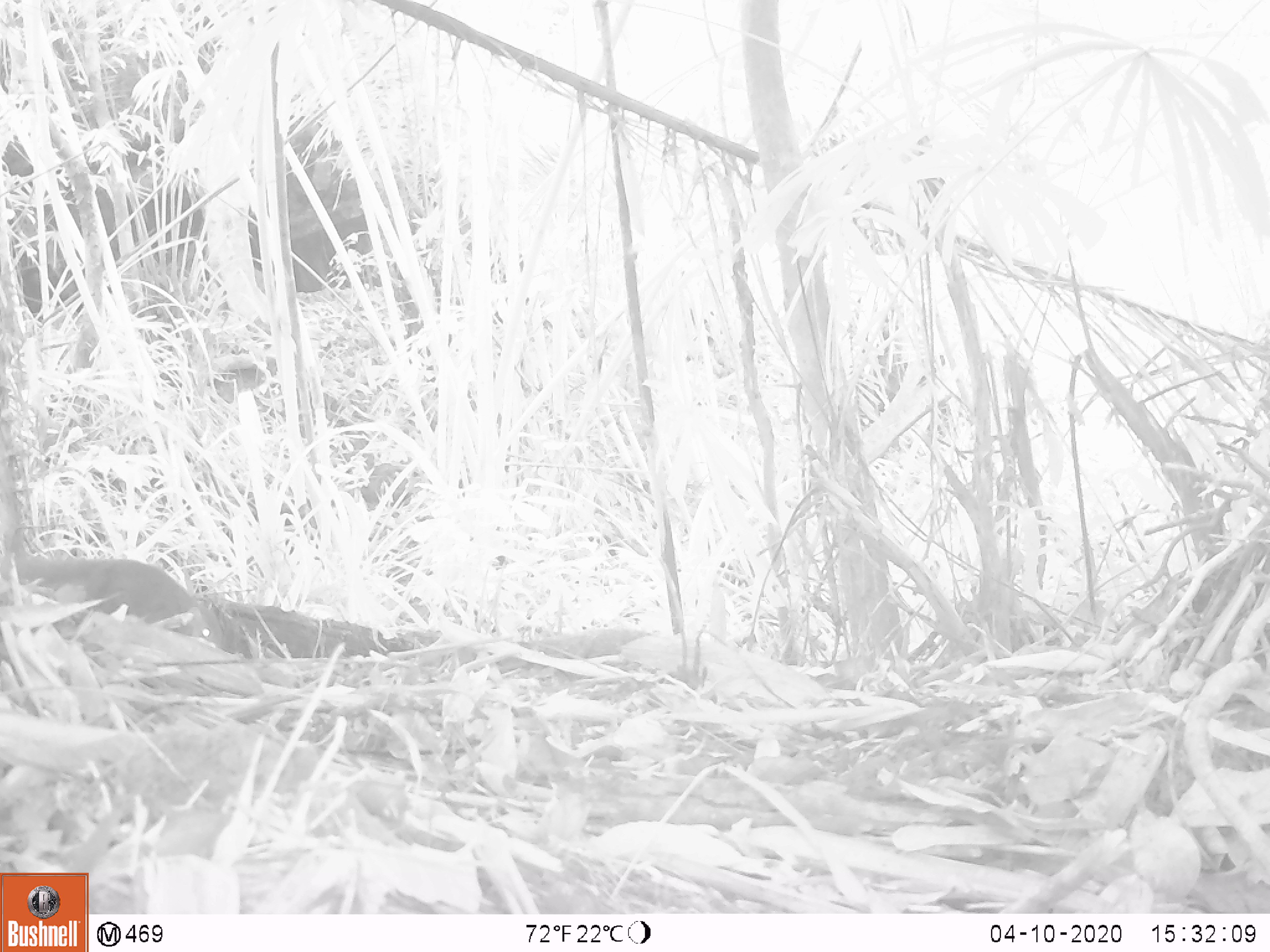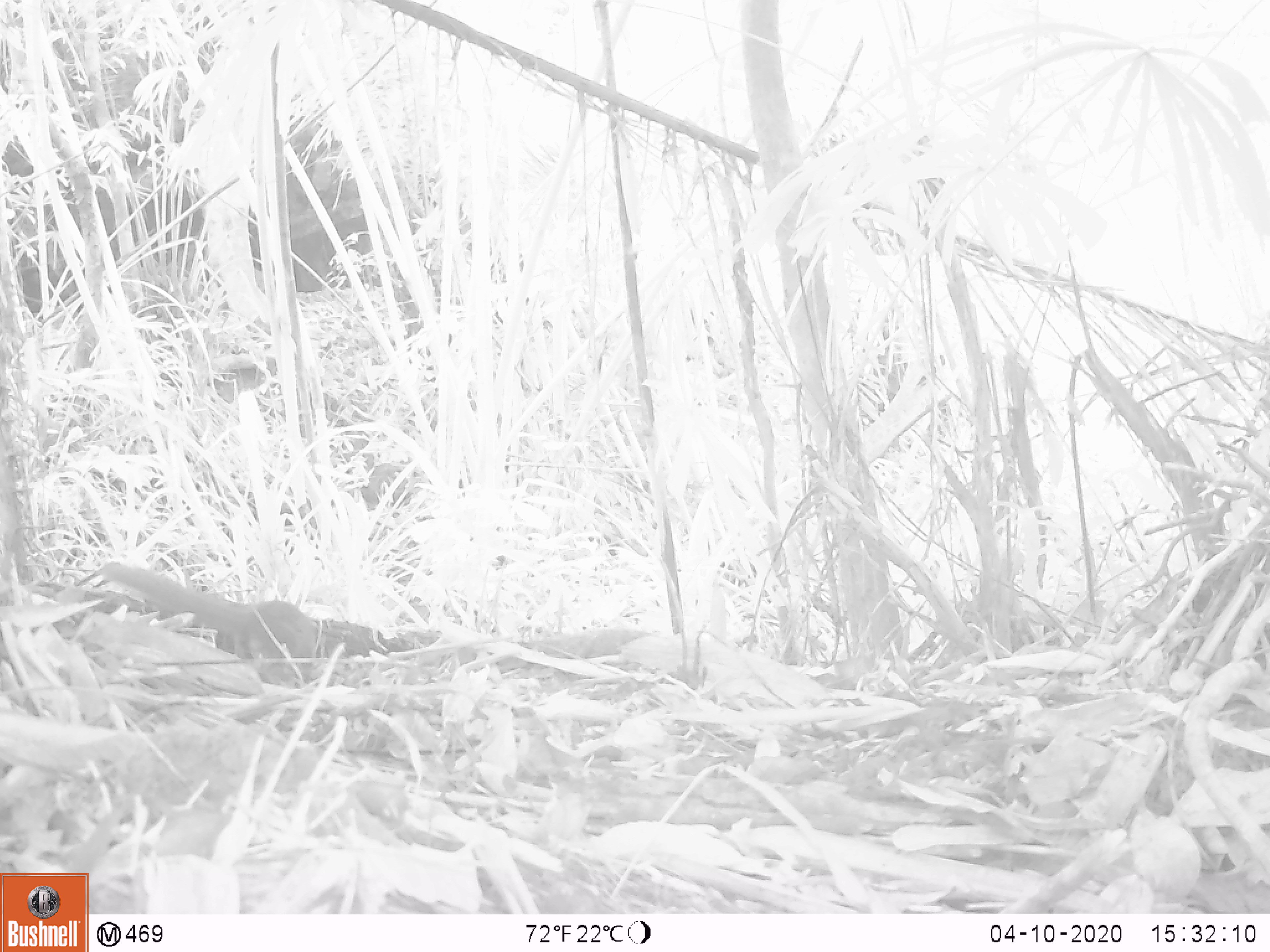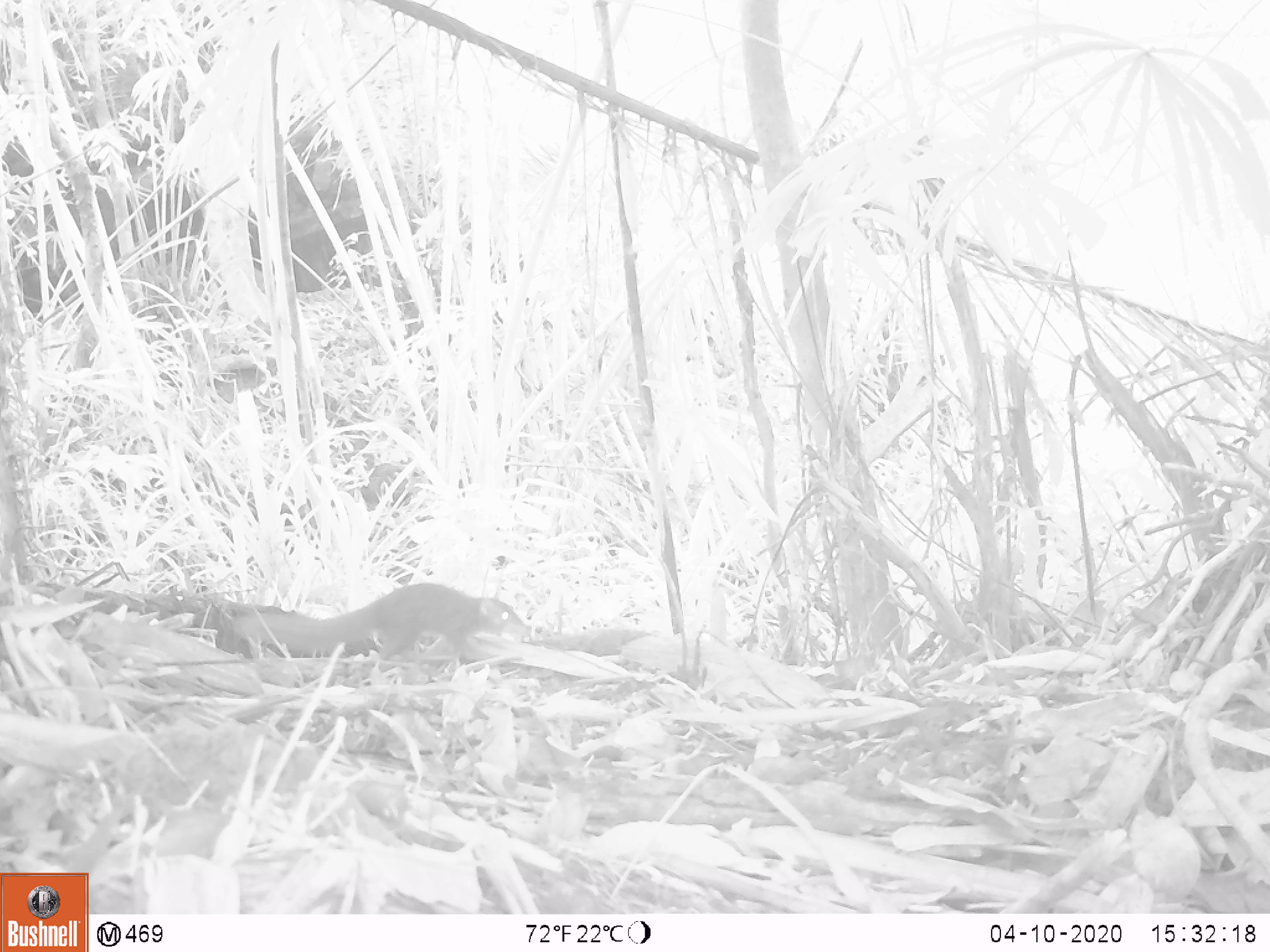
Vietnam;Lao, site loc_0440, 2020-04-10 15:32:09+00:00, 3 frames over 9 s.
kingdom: Animalia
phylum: Chordata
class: Mammalia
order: Scandentia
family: Tupaiidae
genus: Tupaia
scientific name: Tupaia belangeri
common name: northern treeshrew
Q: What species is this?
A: Northern treeshrew (Tupaia belangeri).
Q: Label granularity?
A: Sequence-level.